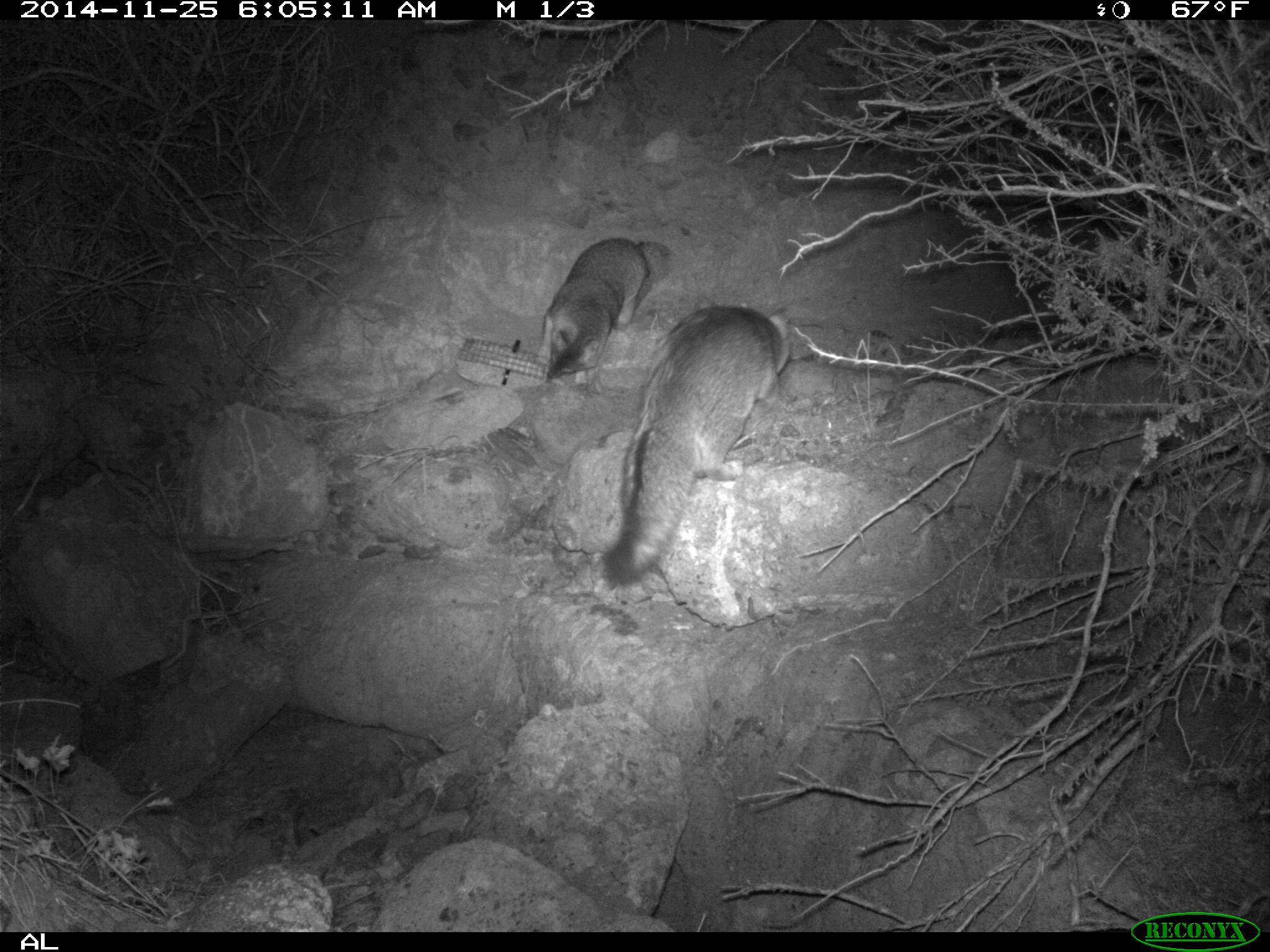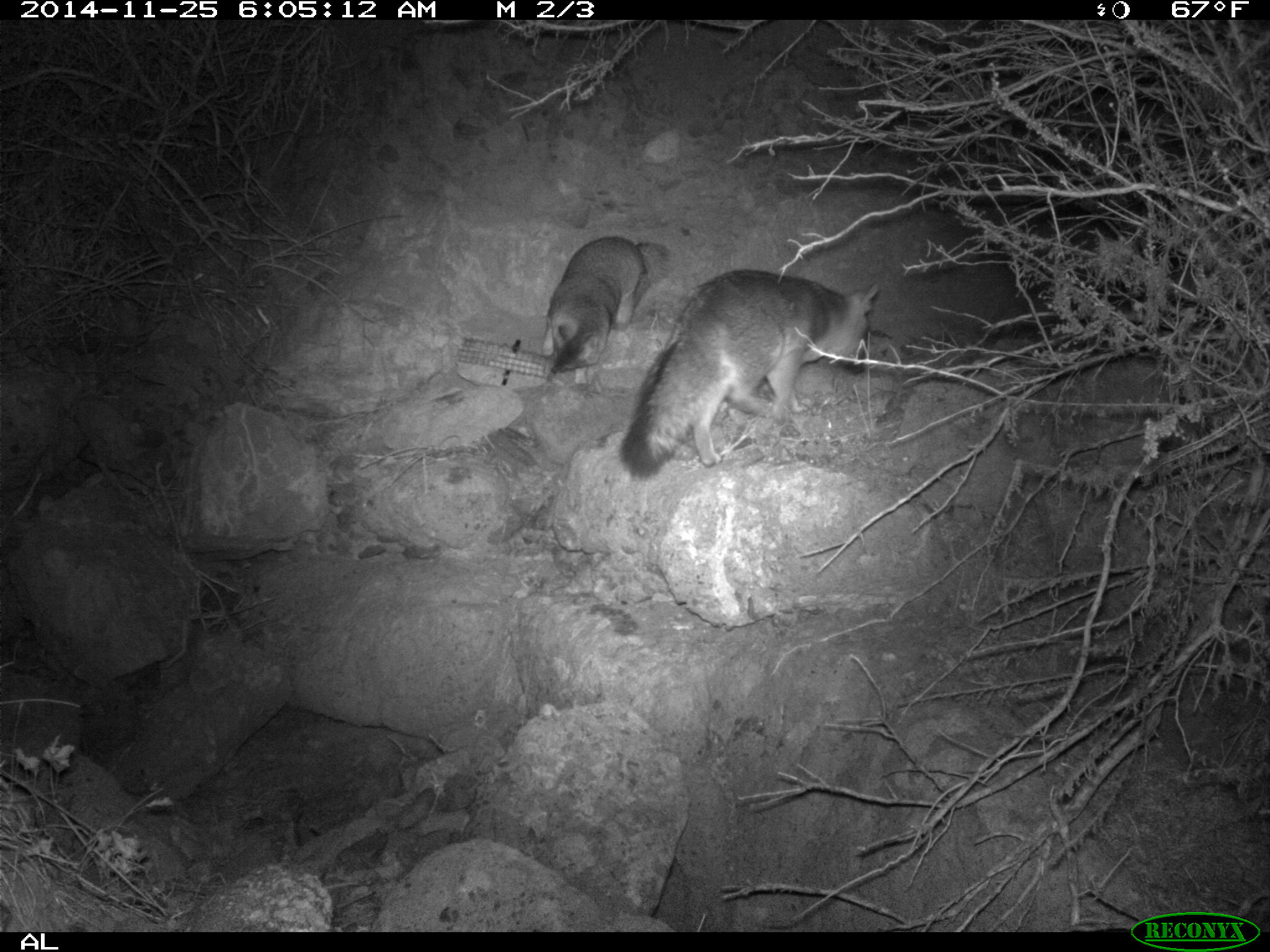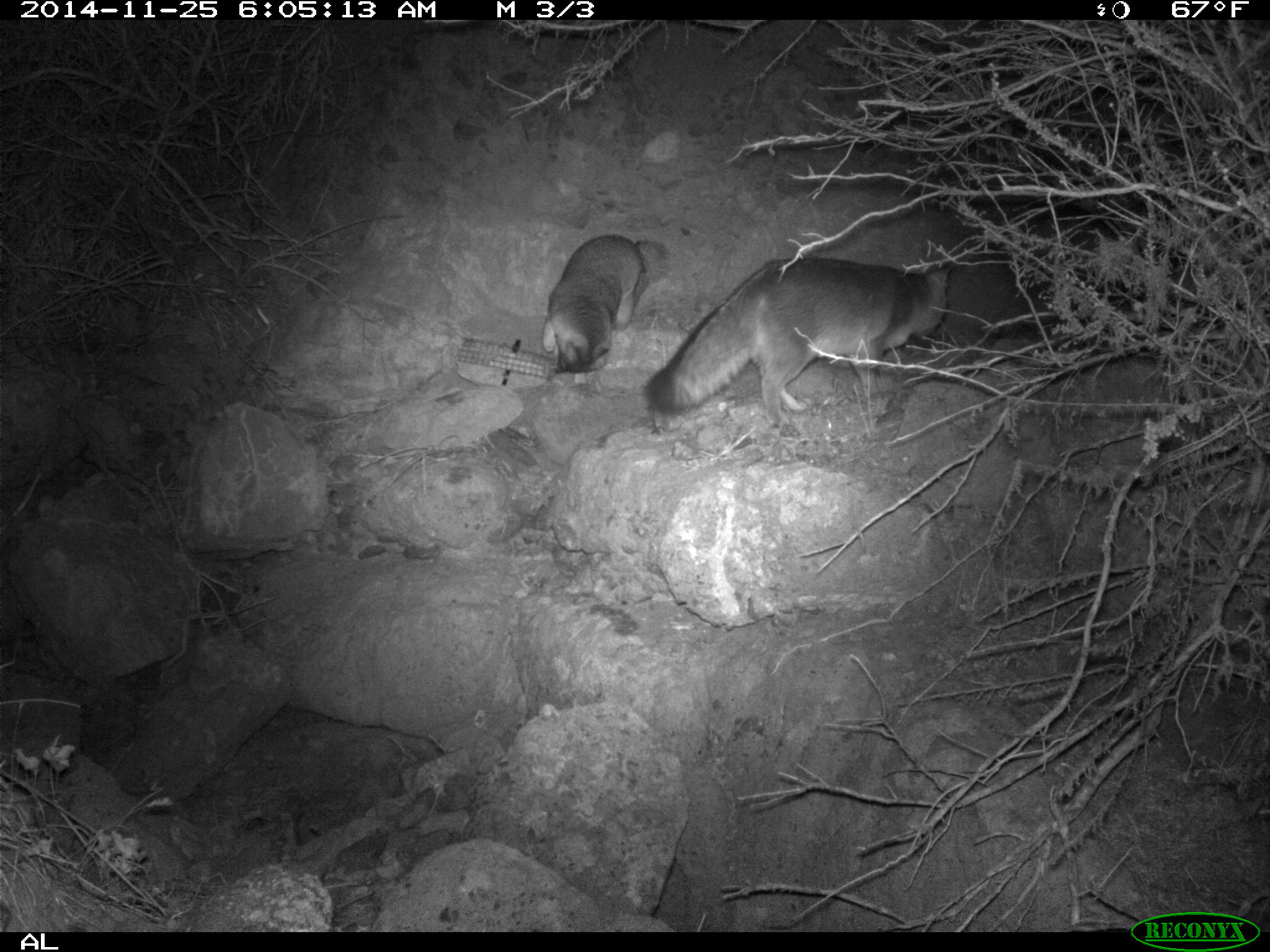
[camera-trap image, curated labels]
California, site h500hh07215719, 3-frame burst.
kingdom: Animalia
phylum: Chordata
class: Mammalia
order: Carnivora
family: Canidae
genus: Urocyon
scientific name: Urocyon littoralis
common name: island fox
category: fox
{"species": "fox (island fox) (Urocyon littoralis)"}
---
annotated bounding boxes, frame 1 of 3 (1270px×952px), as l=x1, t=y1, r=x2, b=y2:
fox: l=601, t=300, r=792, b=587; l=536, t=238, r=673, b=391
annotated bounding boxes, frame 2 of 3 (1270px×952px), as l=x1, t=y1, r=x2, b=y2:
fox: l=619, t=268, r=879, b=478; l=541, t=237, r=673, b=390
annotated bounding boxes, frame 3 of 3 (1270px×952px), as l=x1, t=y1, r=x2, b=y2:
fox: l=642, t=258, r=952, b=428; l=541, t=234, r=665, b=390